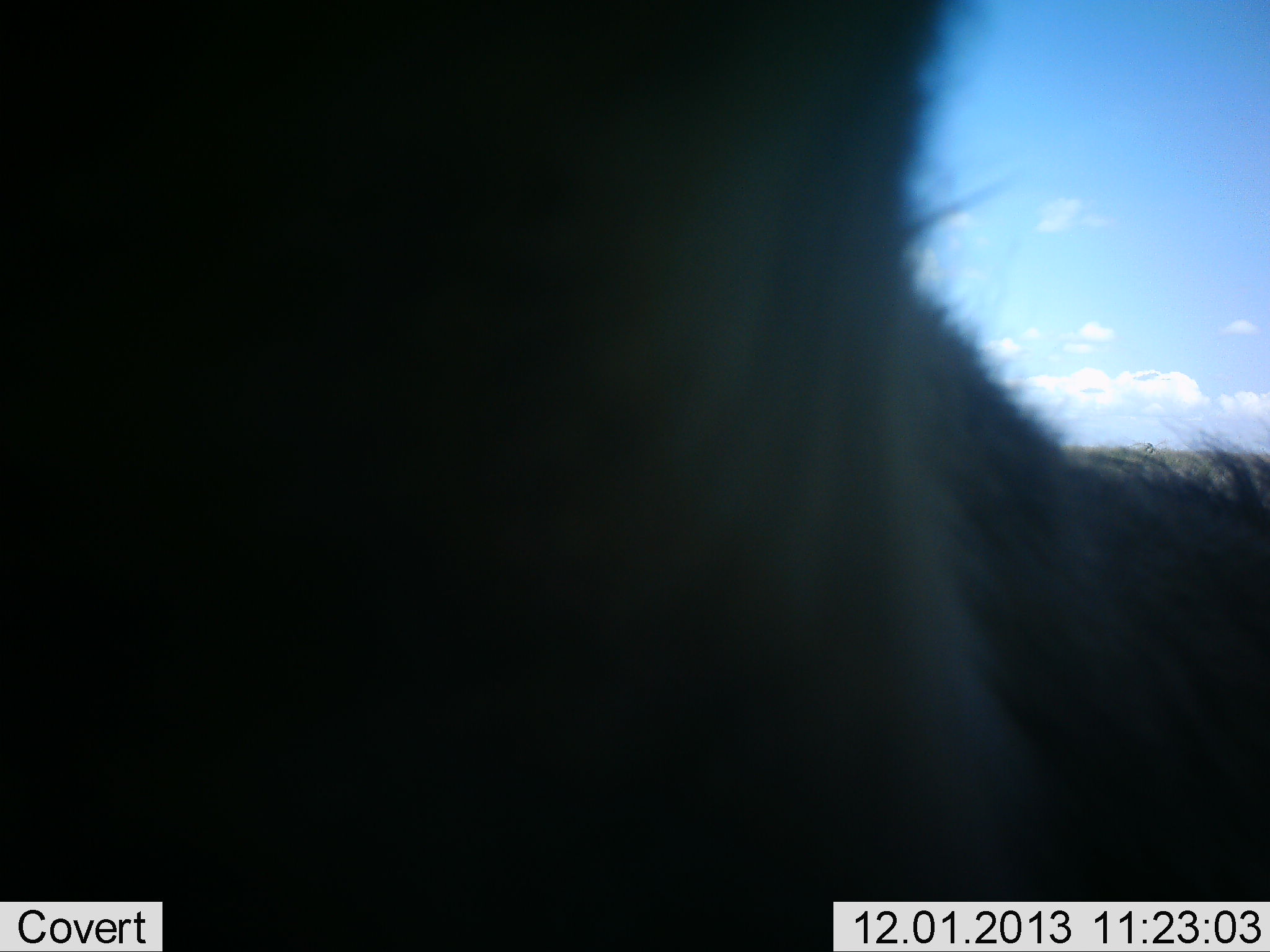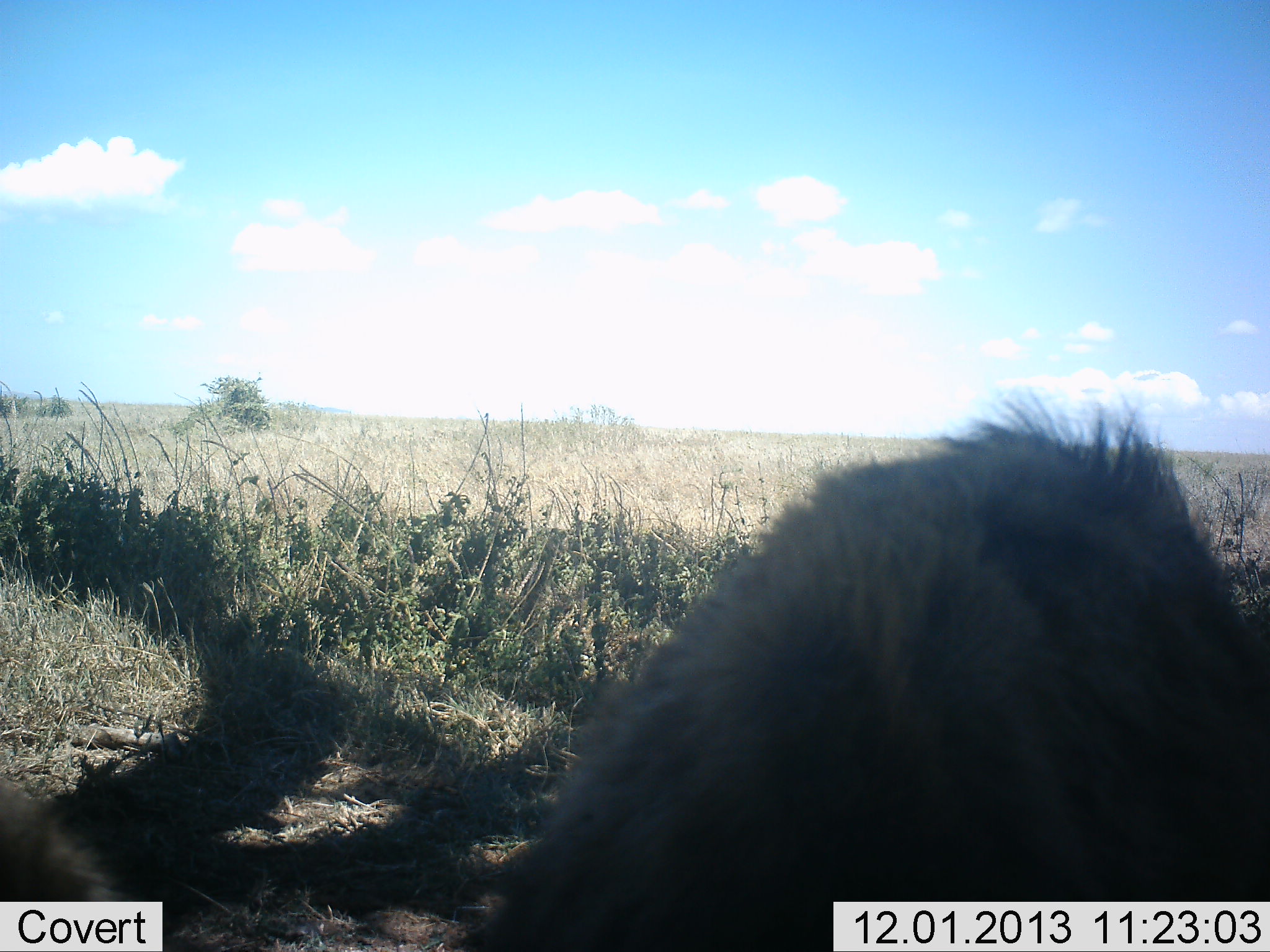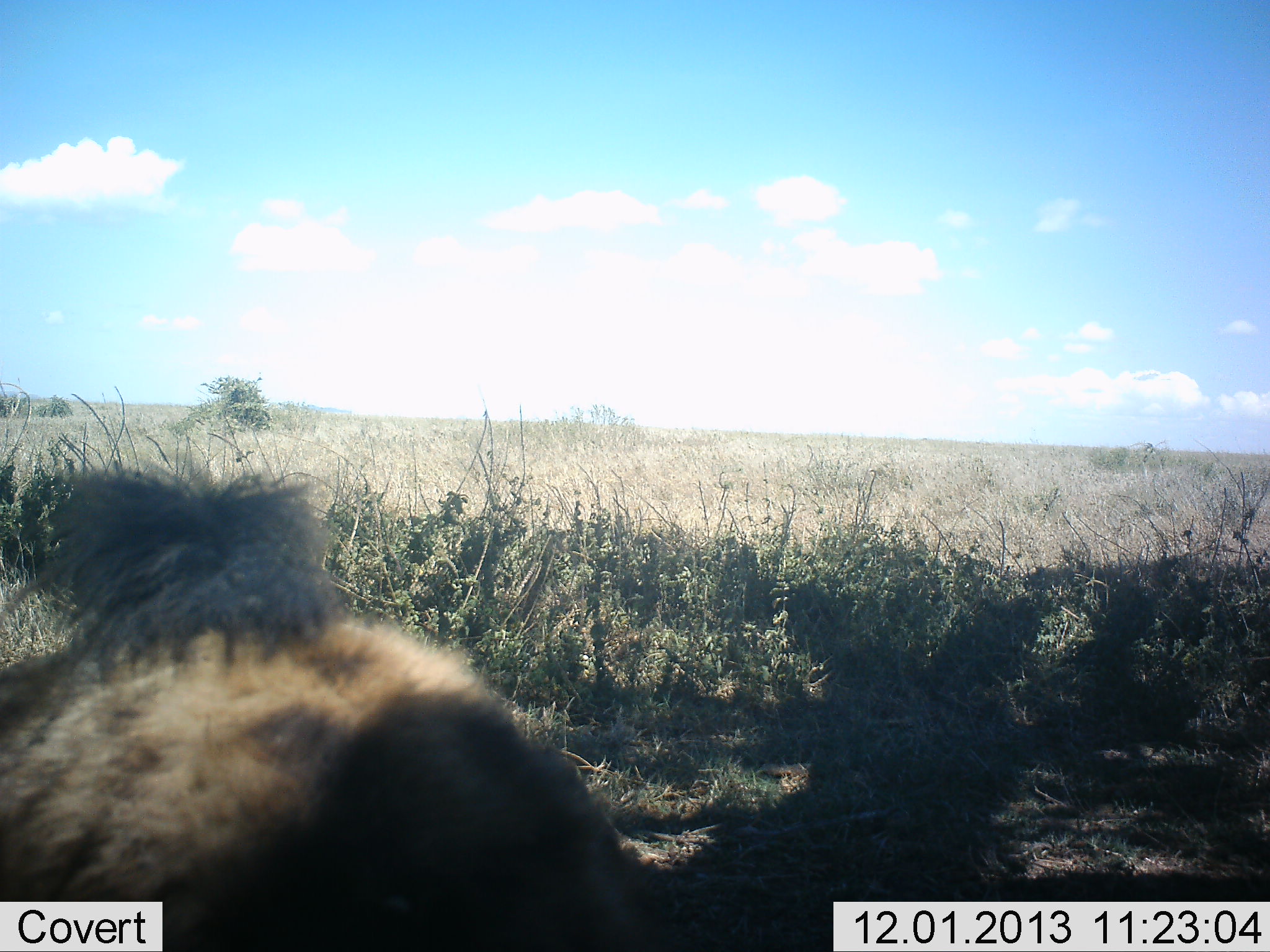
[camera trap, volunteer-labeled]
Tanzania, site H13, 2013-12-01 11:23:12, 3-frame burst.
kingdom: Animalia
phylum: Chordata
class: Mammalia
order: Carnivora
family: Hyaenidae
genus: Crocuta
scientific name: Crocuta crocuta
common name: spotted hyena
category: hyenaspotted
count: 1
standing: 0%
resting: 10%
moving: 80%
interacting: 10%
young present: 0%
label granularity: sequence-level